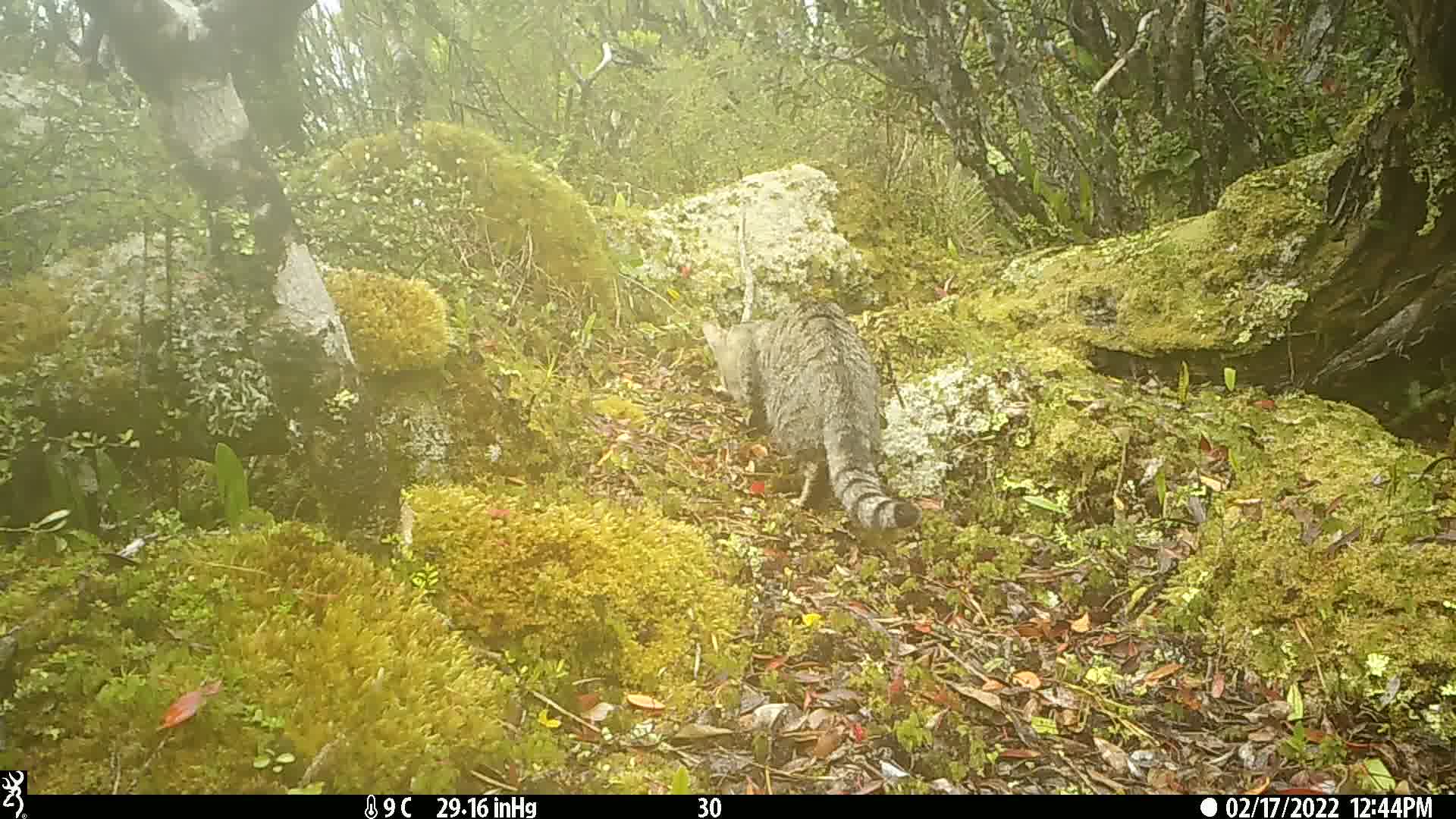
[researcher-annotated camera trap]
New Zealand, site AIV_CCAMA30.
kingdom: Animalia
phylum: Chordata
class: Mammalia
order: Carnivora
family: Felidae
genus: Felis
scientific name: Felis catus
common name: domestic cat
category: cat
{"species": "cat (domestic cat) (Felis catus)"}